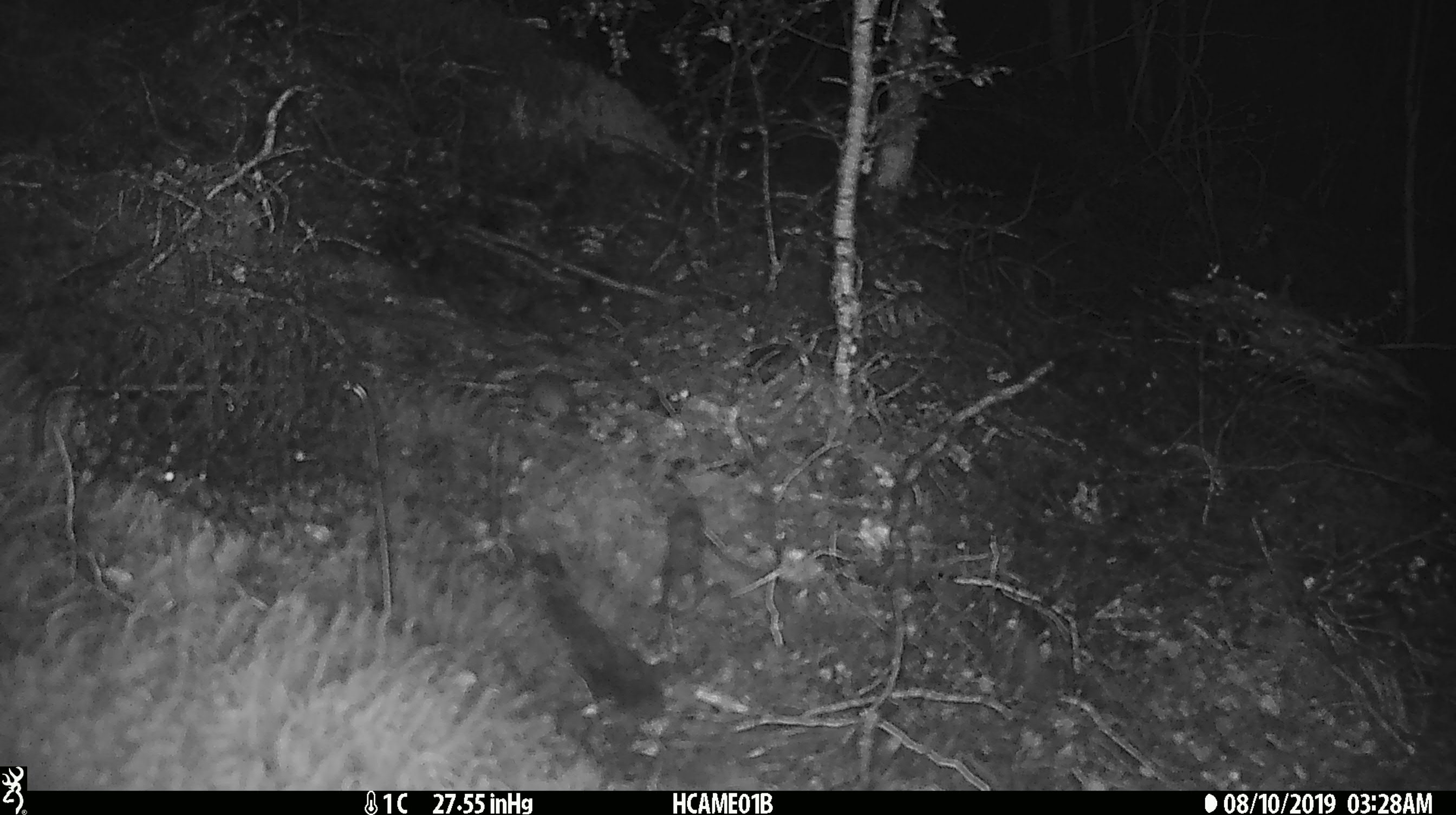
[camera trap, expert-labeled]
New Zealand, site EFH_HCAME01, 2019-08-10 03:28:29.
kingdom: Animalia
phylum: Chordata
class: Mammalia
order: Rodentia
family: Muridae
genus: Mus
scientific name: Mus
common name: mouse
Mouse (Mus).